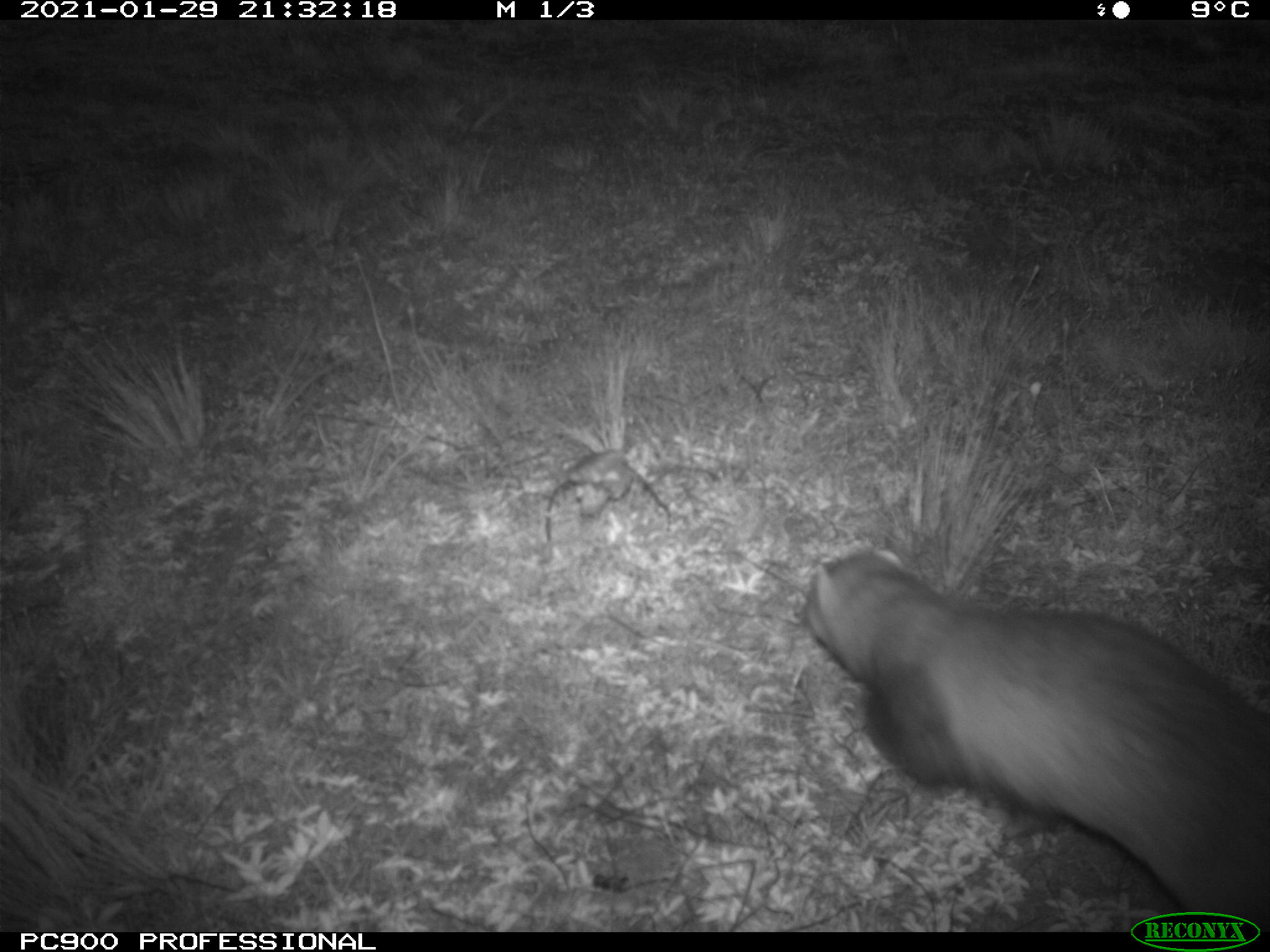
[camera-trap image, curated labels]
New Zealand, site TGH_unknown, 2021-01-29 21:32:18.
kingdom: Animalia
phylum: Chordata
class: Mammalia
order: Carnivora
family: Mustelidae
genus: Mustela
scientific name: Mustela furo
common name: ferret